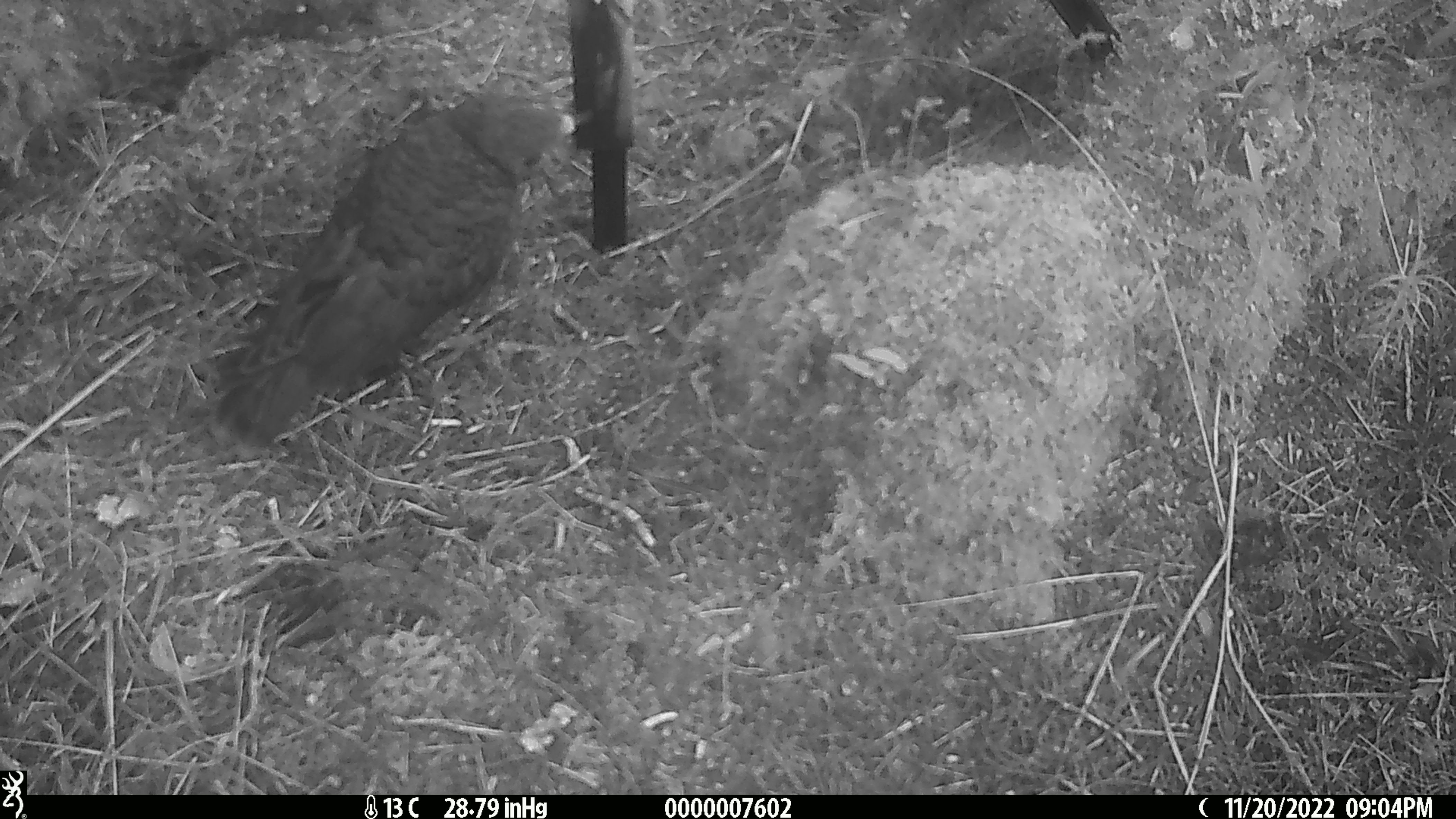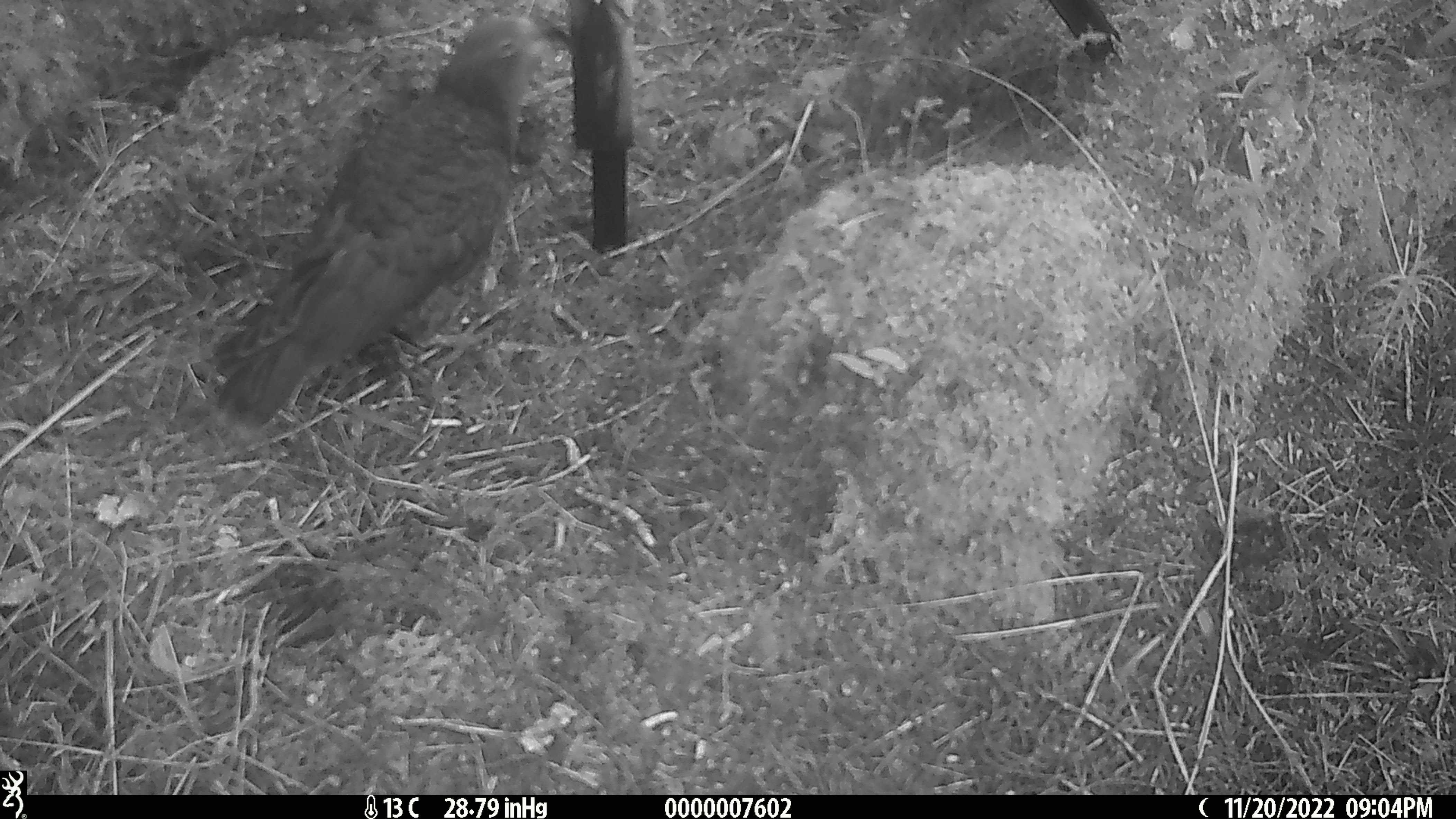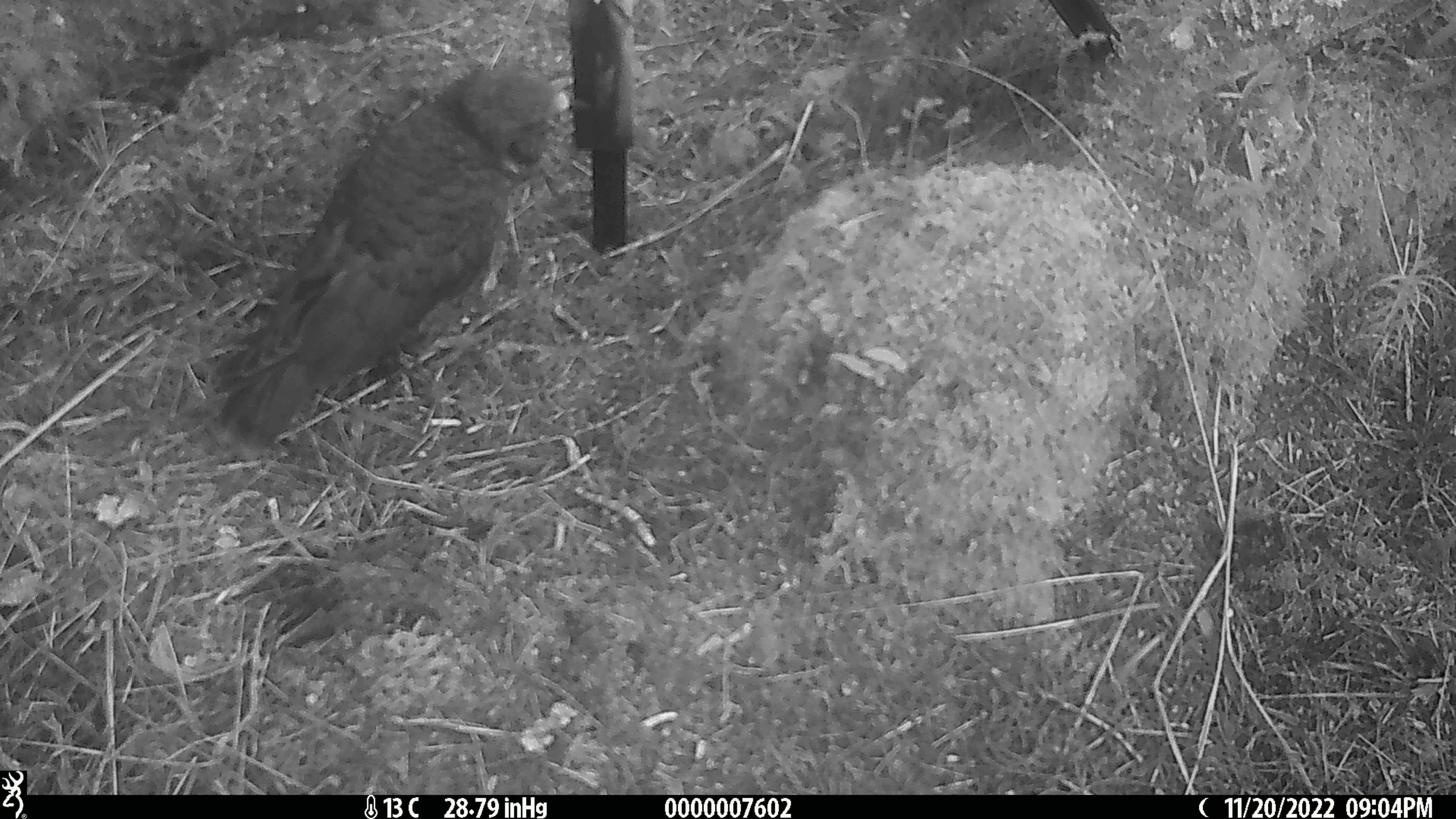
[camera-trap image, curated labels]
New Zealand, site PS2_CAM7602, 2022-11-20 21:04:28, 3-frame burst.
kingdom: Animalia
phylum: Chordata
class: Aves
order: Psittaciformes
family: Strigopidae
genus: Nestor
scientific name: Nestor notabilis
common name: kea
Kea (Nestor notabilis).